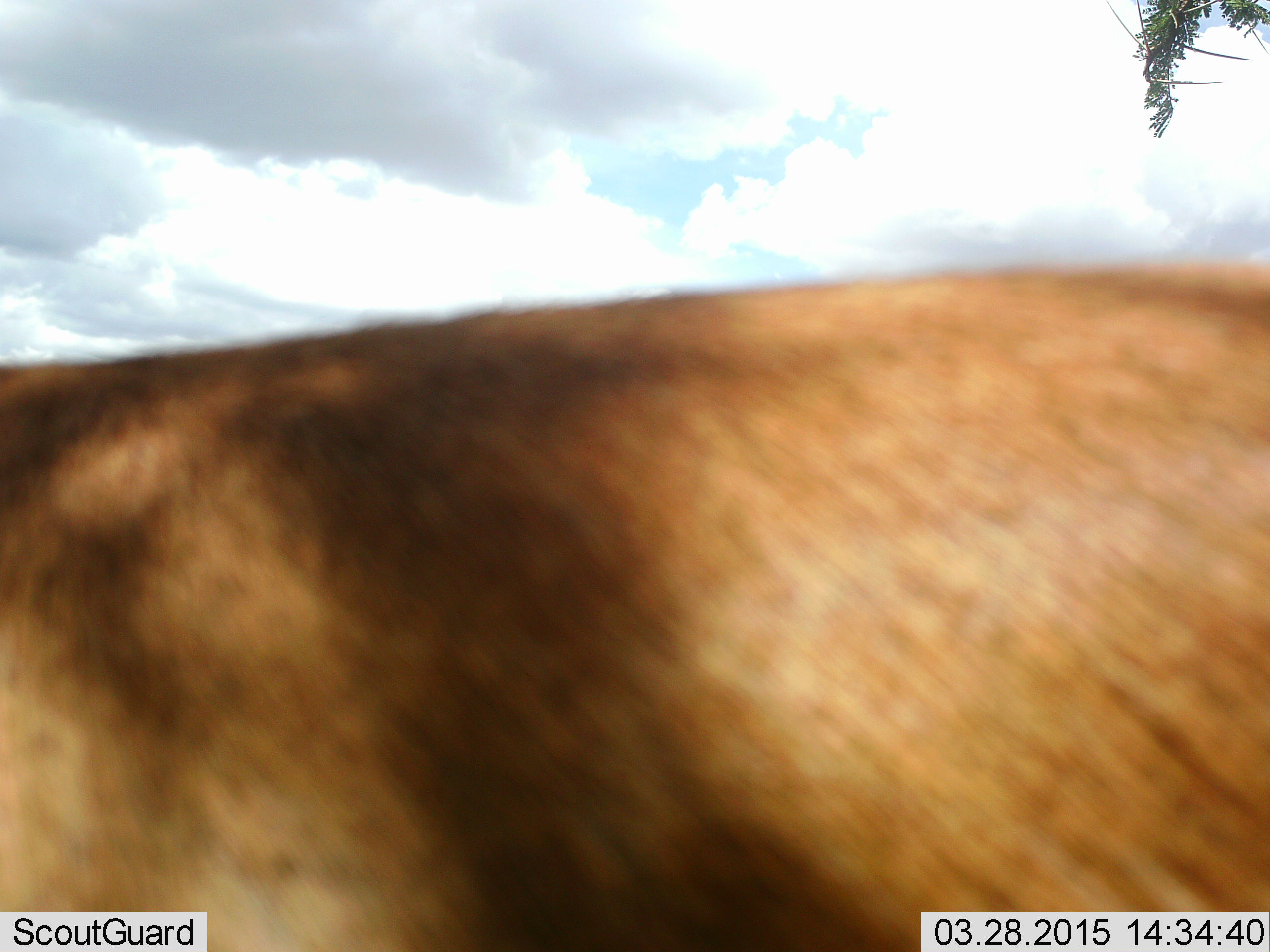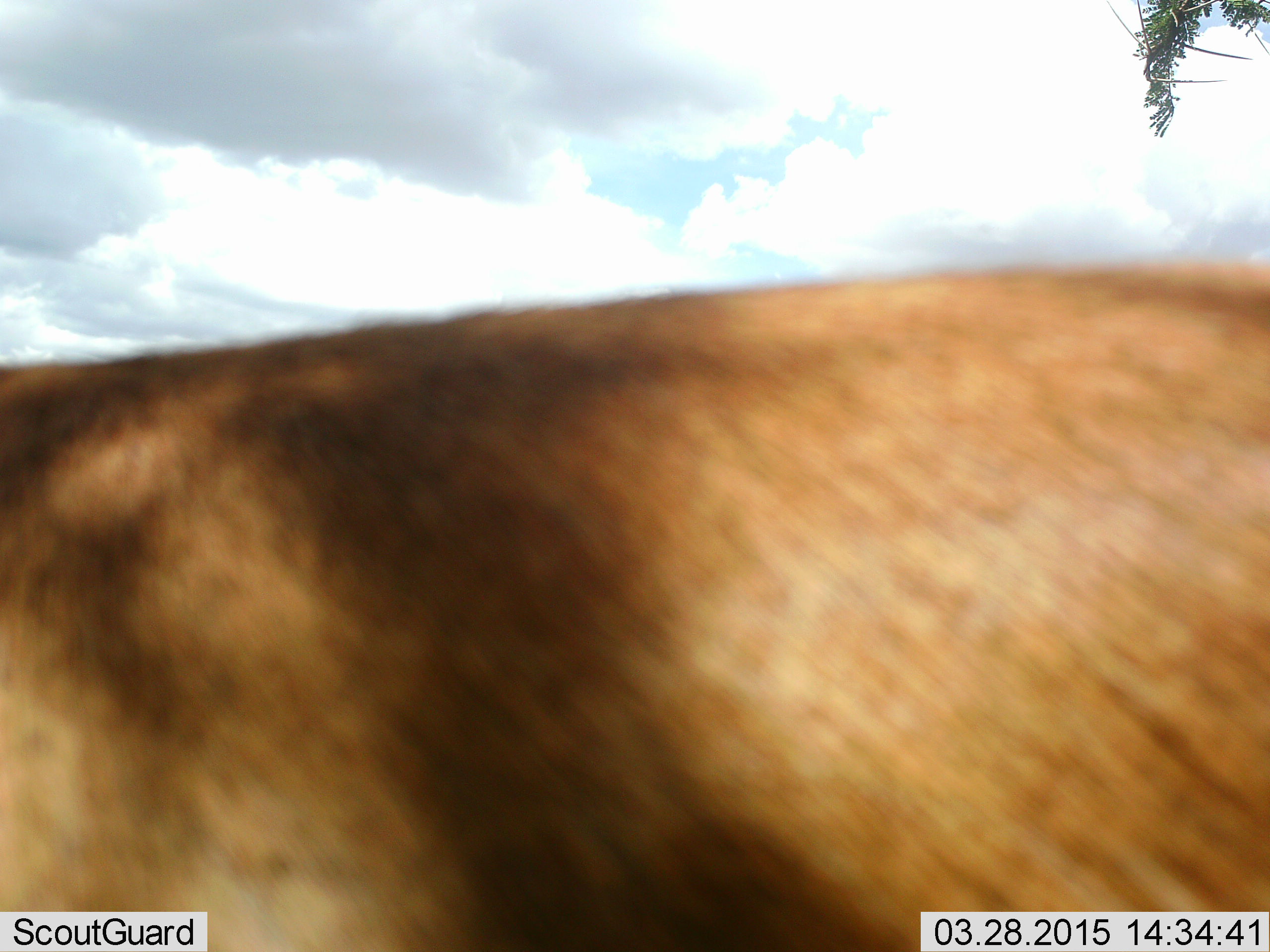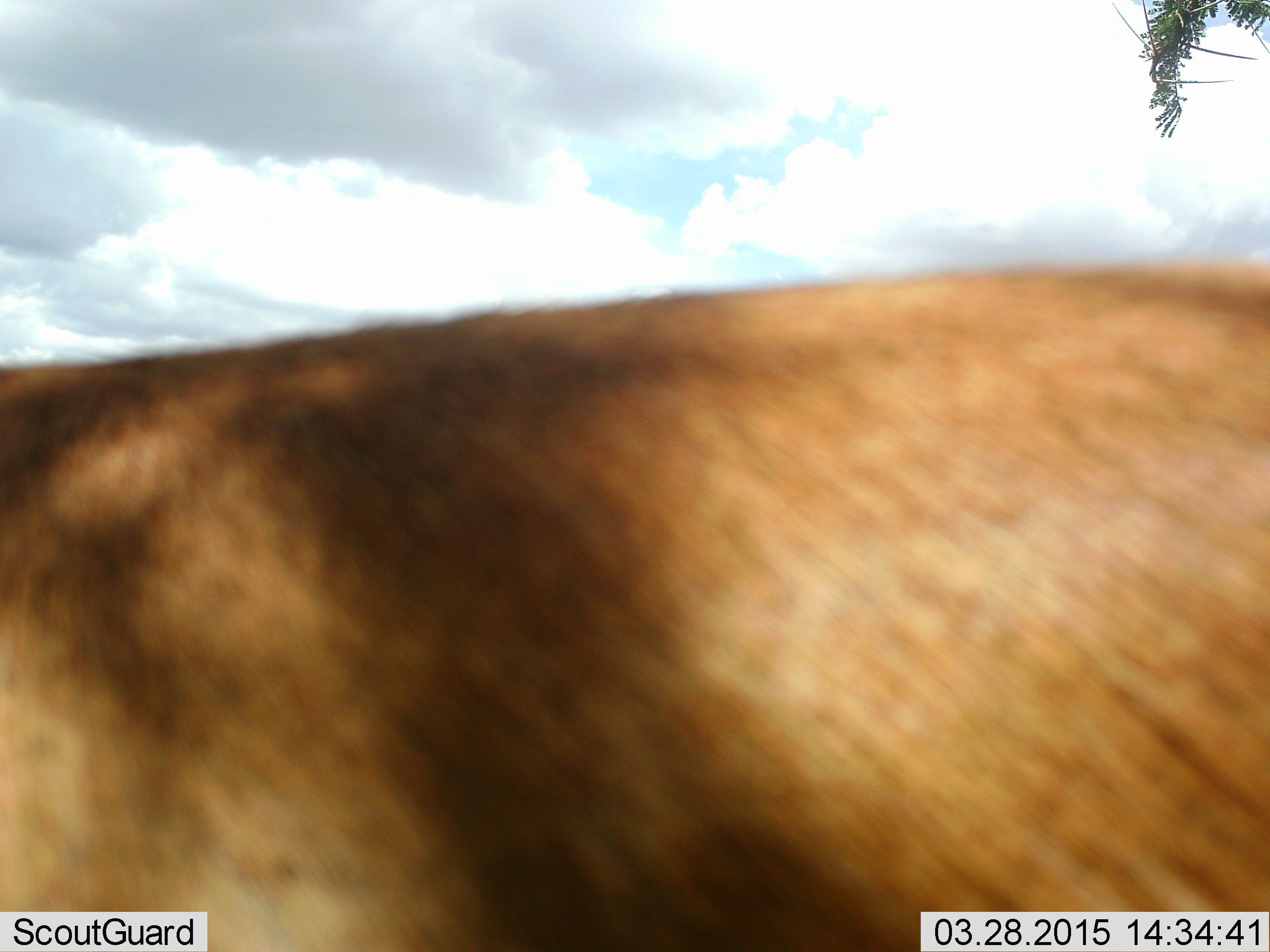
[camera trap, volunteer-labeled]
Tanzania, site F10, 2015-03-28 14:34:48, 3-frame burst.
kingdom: Animalia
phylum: Chordata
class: Mammalia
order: Artiodactyla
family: Bovidae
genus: Connochaetes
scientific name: Connochaetes taurinus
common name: blue wildebeest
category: wildebeest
Wildebeest (blue wildebeest) (Connochaetes taurinus), count 1. Behavior (volunteer vote fractions): standing 75%, resting 0%, moving 25%, interacting 25%. Young present (vote fraction): 0%. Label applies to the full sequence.